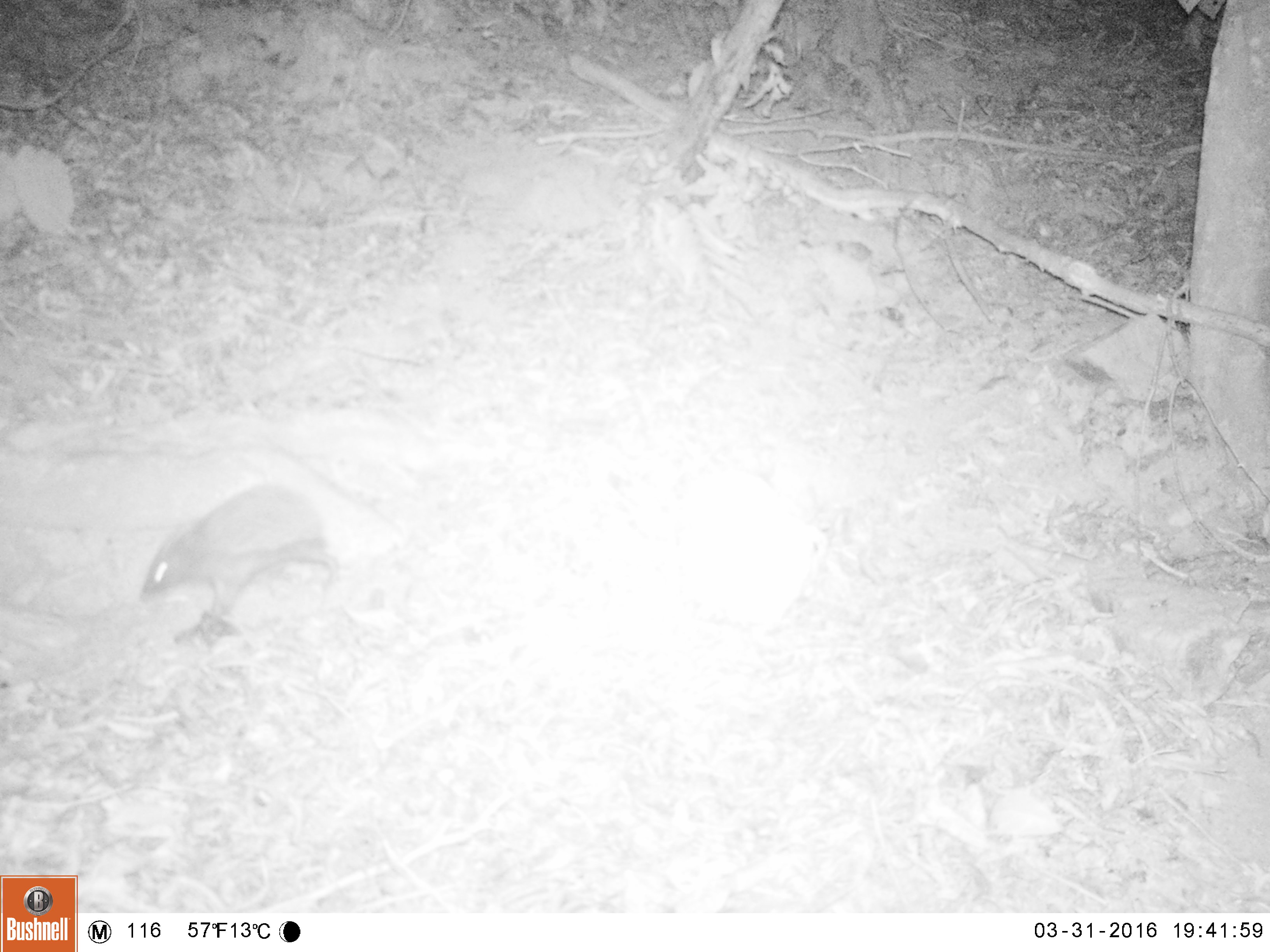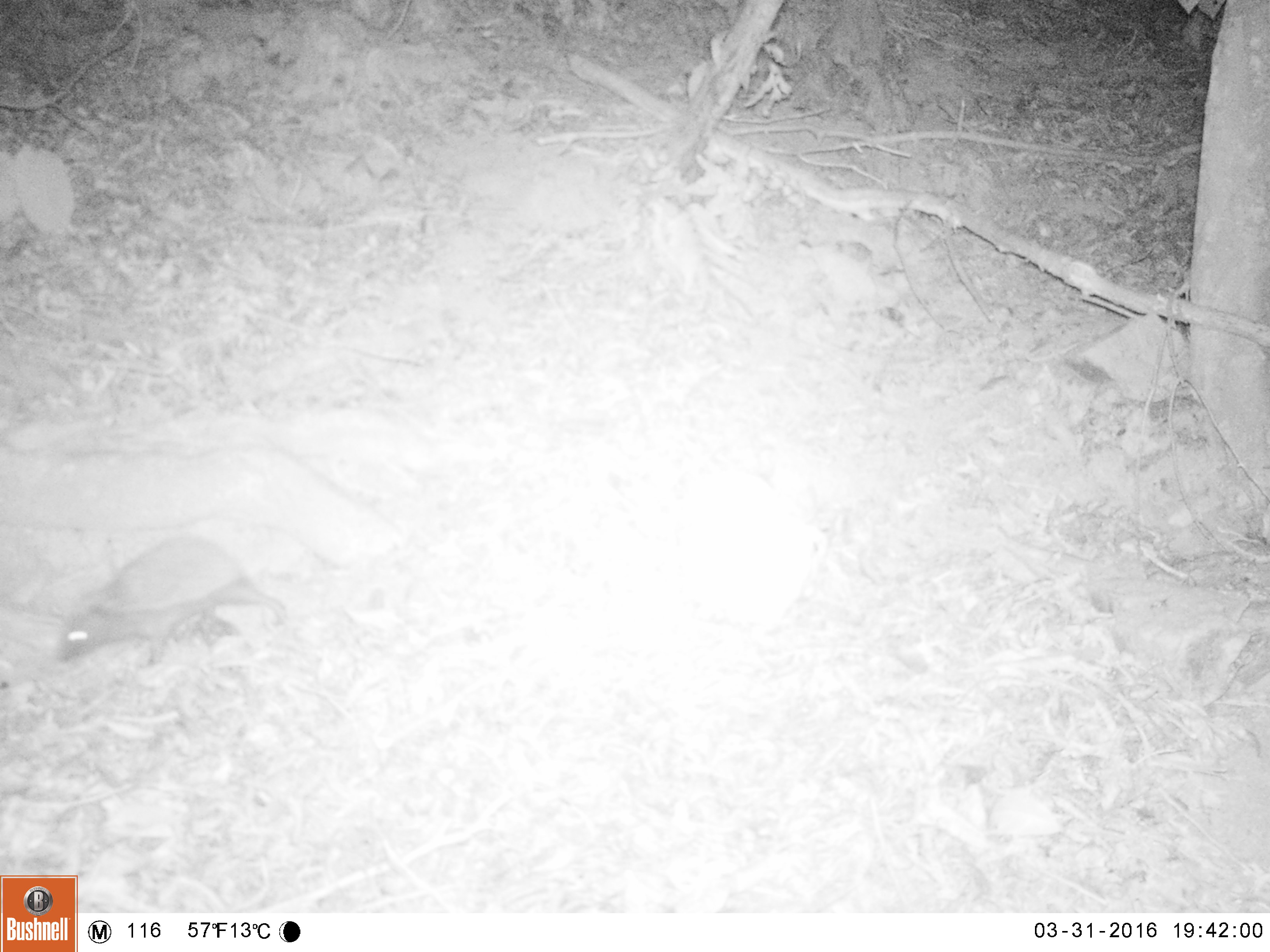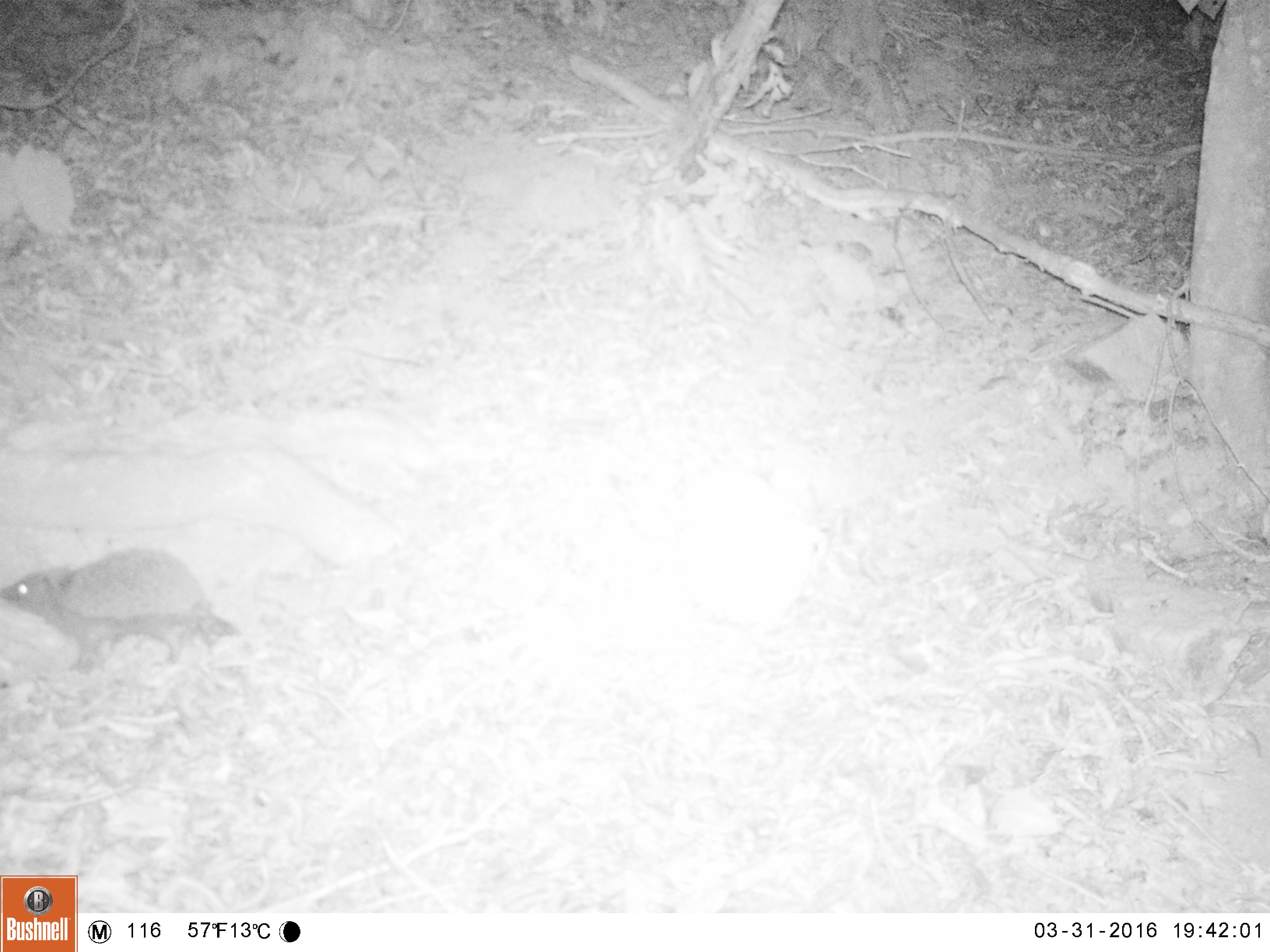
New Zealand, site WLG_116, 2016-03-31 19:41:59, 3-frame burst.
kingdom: Animalia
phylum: Chordata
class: Mammalia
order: Eulipotyphla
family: Erinaceidae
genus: Erinaceus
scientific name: Erinaceus europaeus europaeus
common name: european hedgehog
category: hedgehog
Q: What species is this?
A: Hedgehog (european hedgehog) (Erinaceus europaeus europaeus).